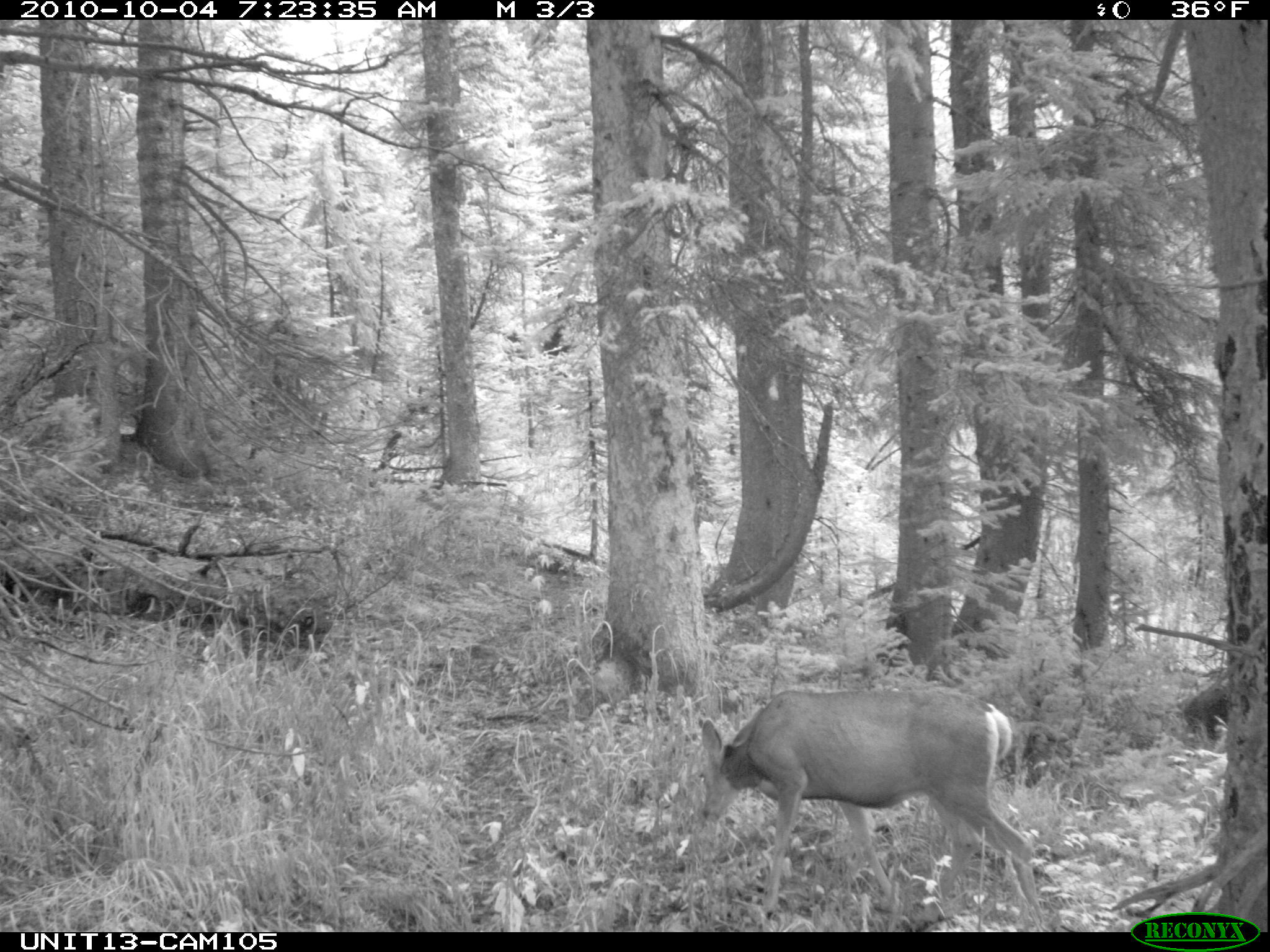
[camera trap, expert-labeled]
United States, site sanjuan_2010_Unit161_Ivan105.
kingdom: Animalia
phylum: Chordata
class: Mammalia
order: Artiodactyla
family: Cervidae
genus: Odocoileus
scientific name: Odocoileus hemionus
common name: mule deer